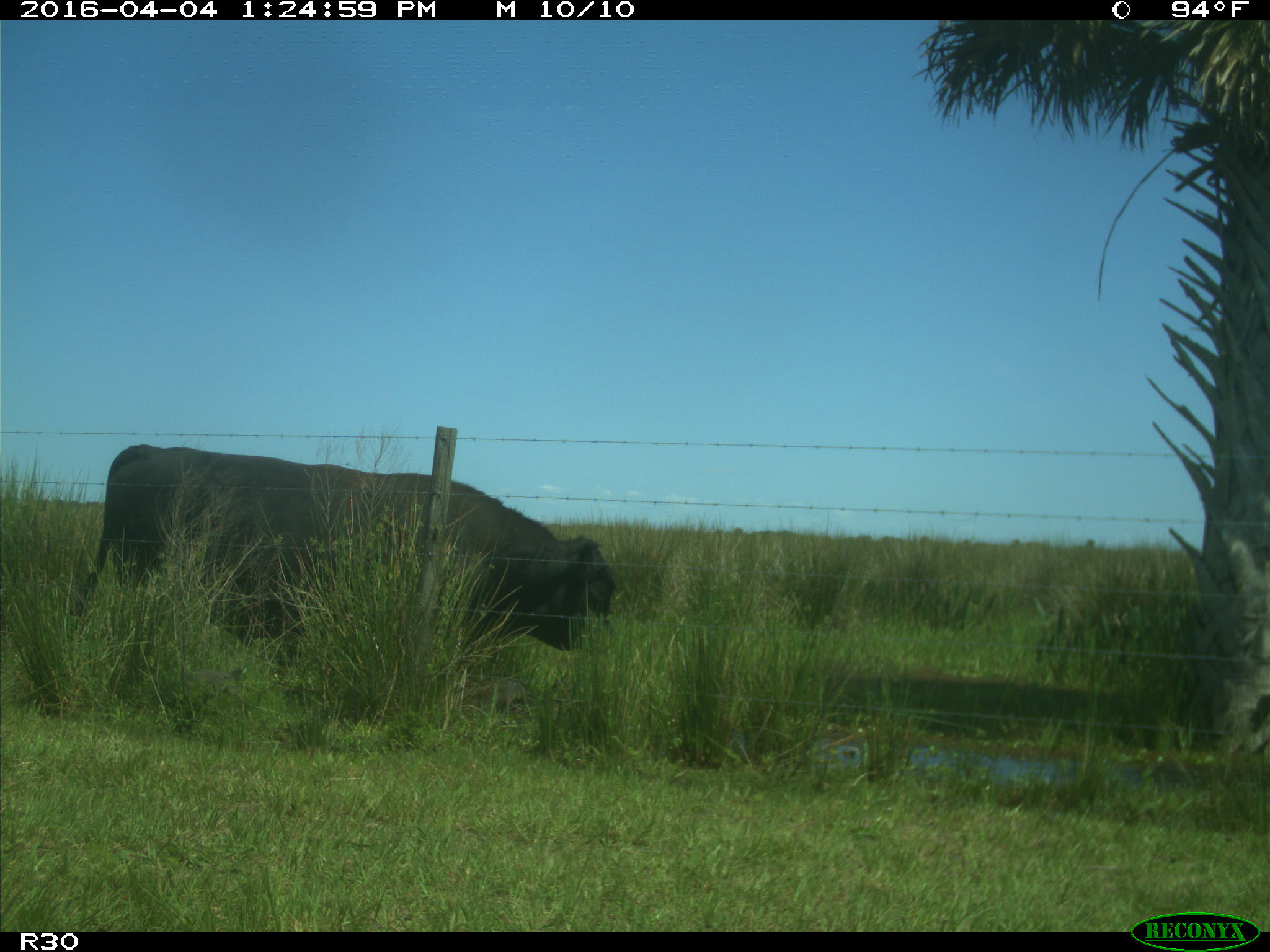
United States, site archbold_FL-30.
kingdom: Animalia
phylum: Chordata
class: Mammalia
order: Artiodactyla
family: Bovidae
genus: Bos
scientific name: Bos taurus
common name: domestic cow